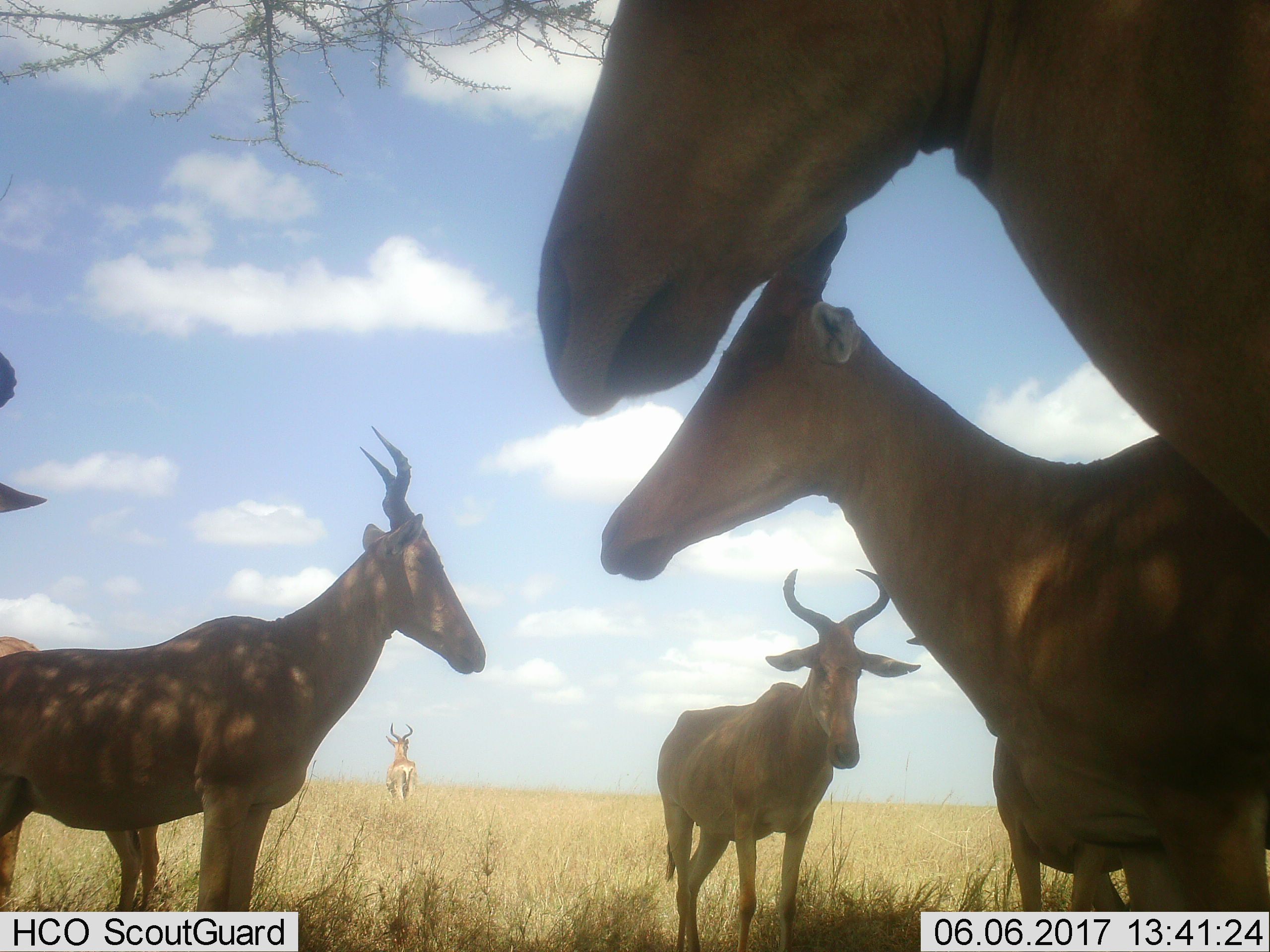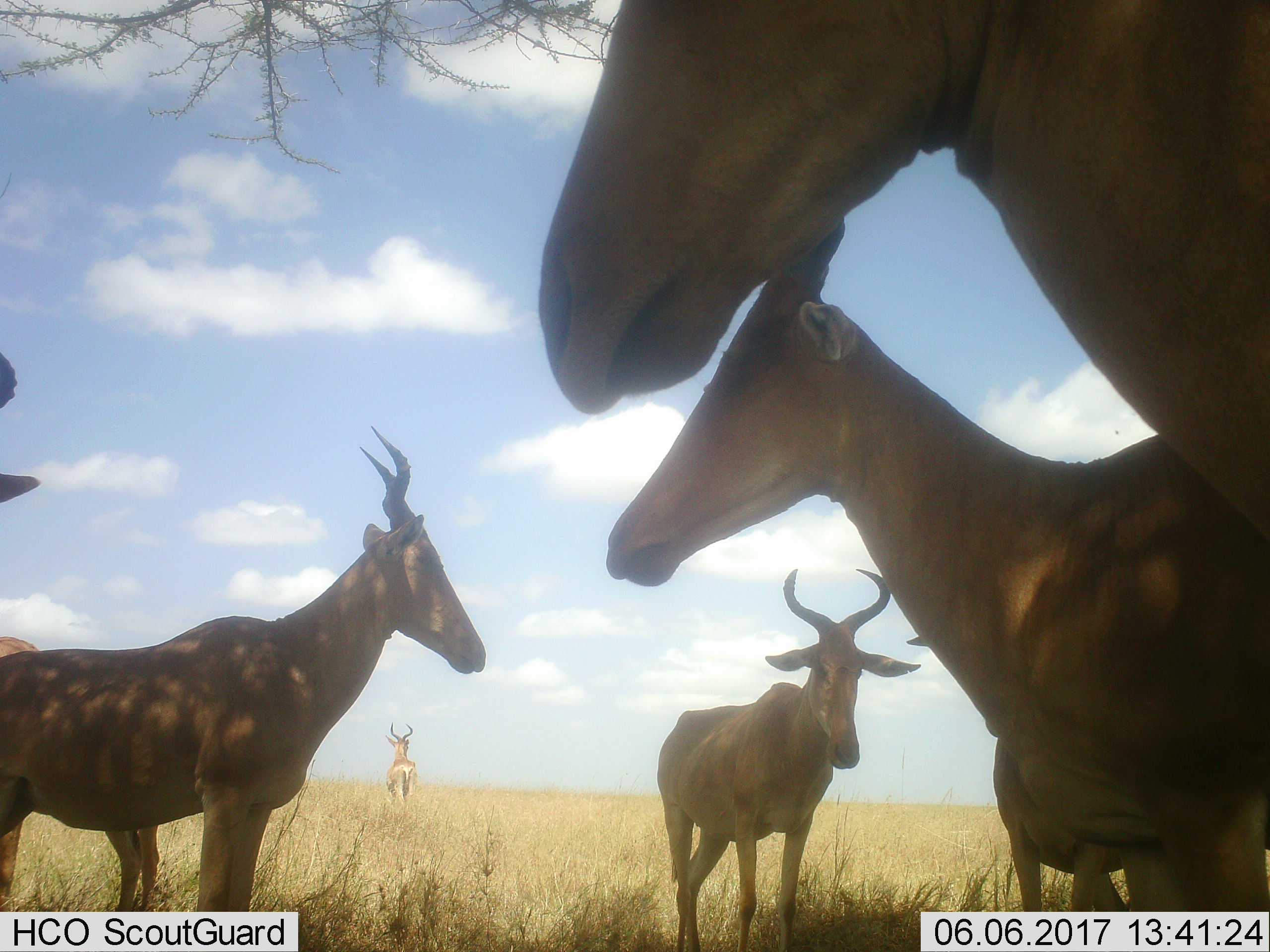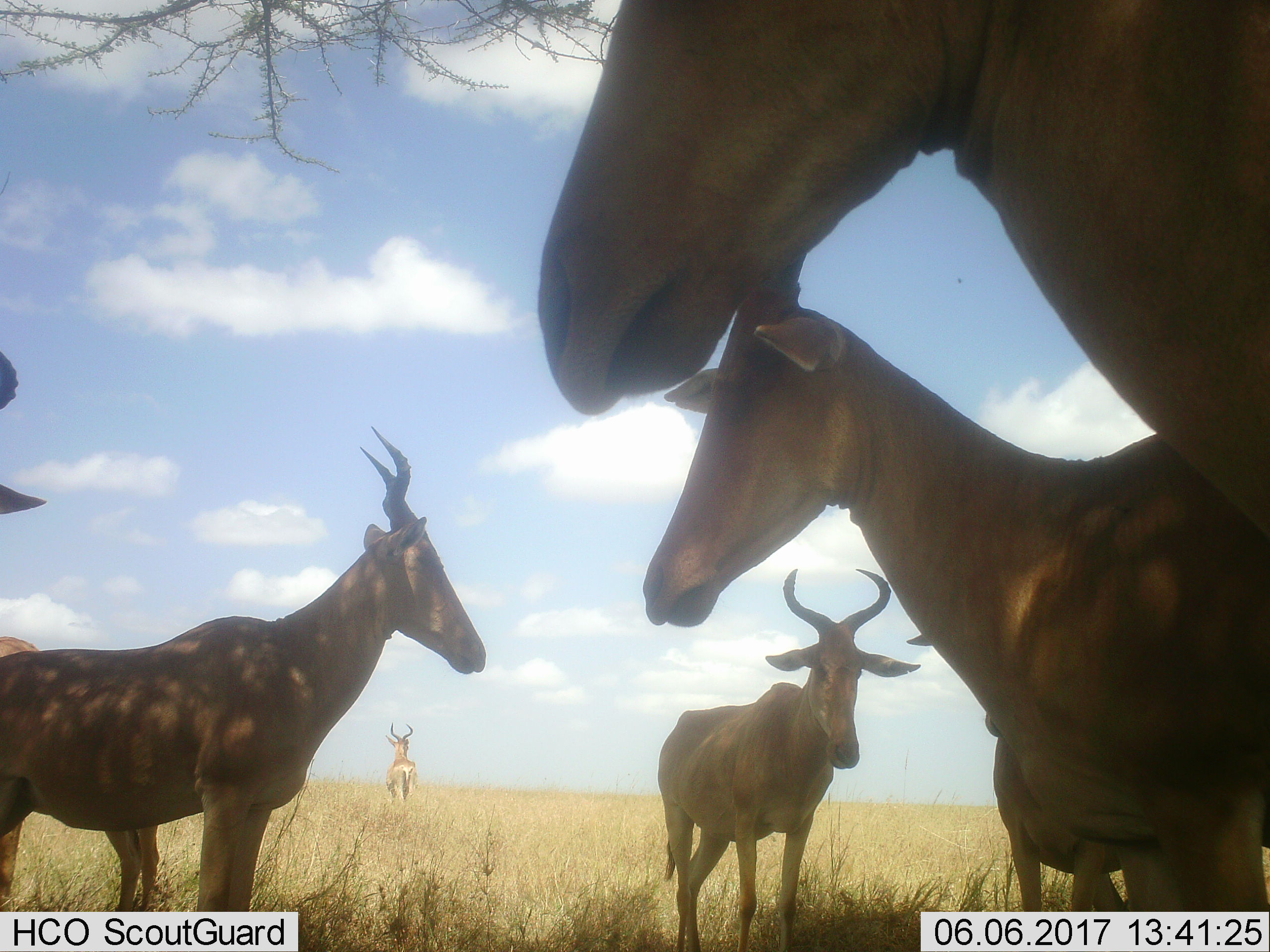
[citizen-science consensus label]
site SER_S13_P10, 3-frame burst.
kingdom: Animalia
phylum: Chordata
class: Mammalia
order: Artiodactyla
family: Bovidae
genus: Alcelaphus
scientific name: Alcelaphus buselaphus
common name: hartebeest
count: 7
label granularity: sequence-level